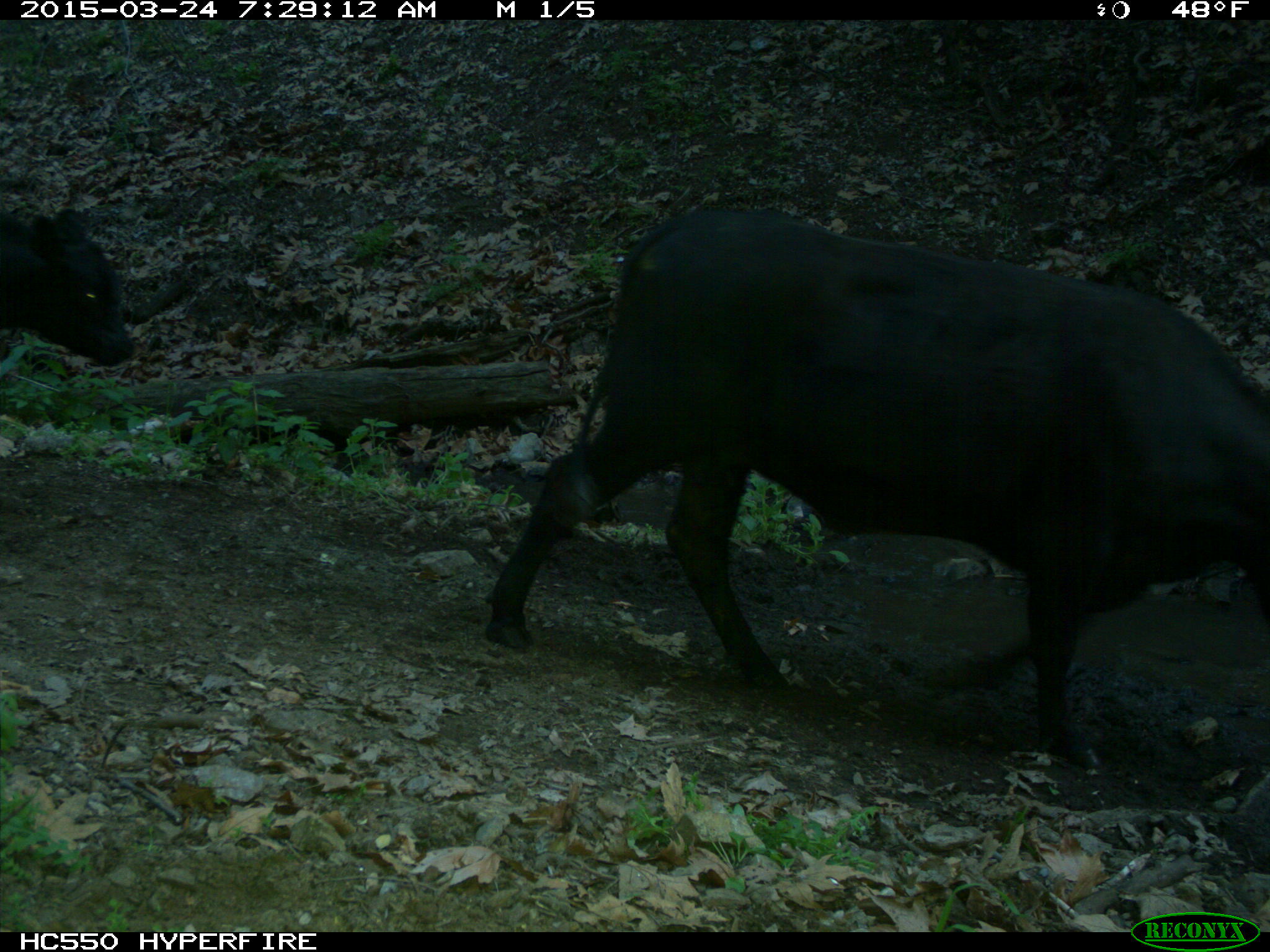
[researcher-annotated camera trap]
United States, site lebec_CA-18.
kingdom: Animalia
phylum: Chordata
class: Mammalia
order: Artiodactyla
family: Bovidae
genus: Bos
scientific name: Bos taurus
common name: domestic cow